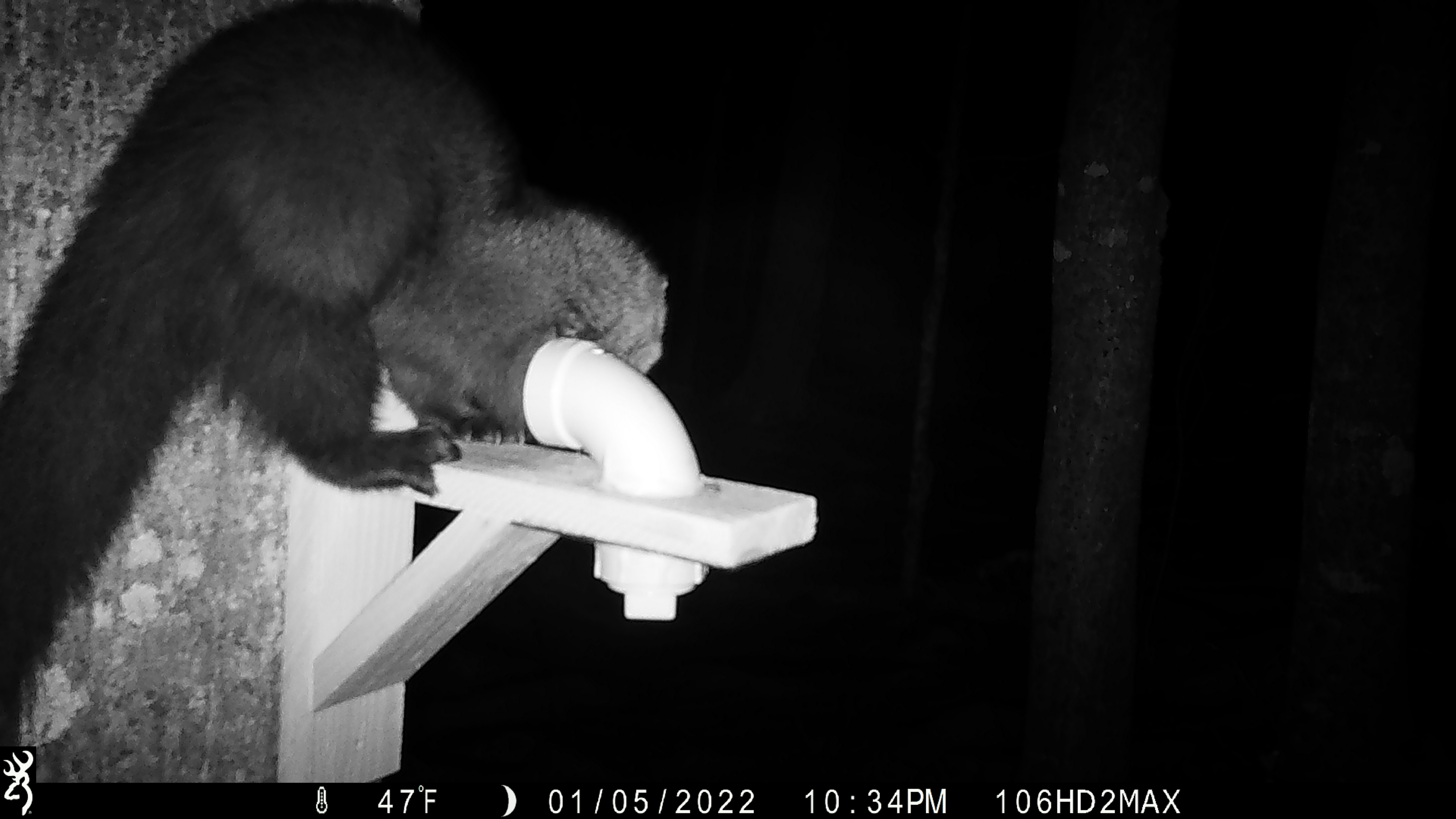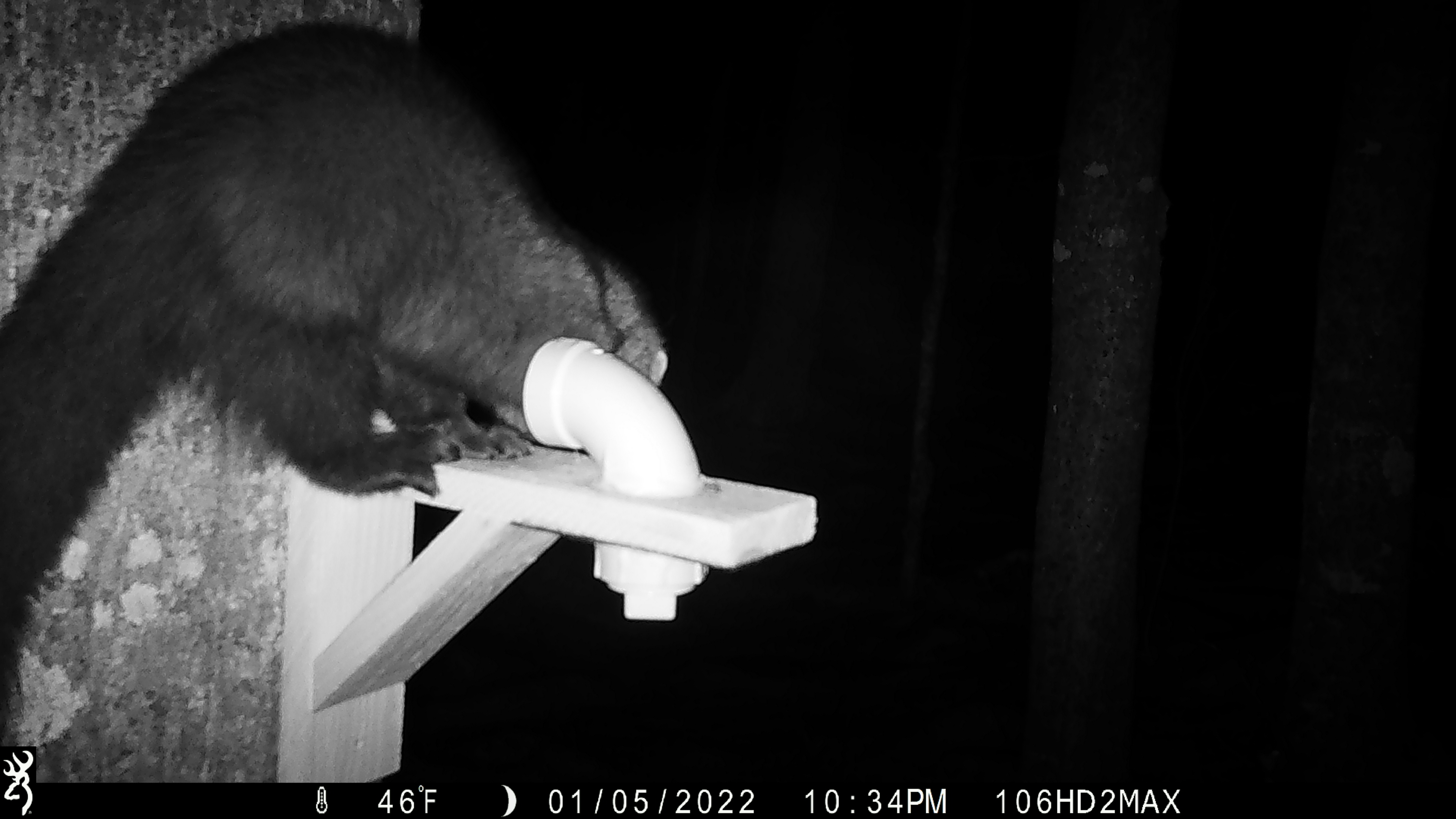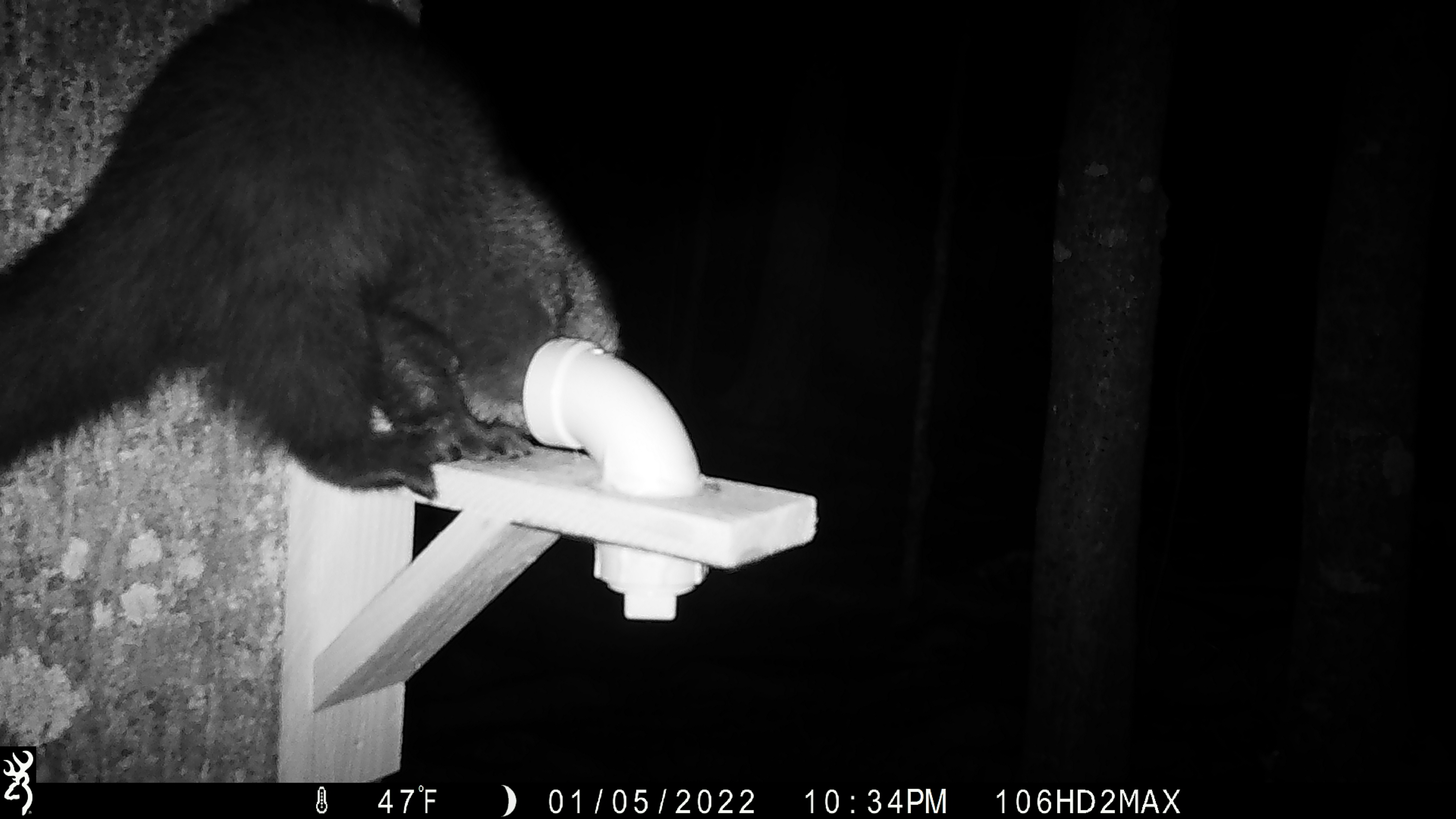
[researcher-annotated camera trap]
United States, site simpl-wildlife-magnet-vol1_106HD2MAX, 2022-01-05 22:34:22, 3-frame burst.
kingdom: Animalia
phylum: Chordata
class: Mammalia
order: Carnivora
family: Mustelidae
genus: Pekania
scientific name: Pekania pennanti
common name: fisher